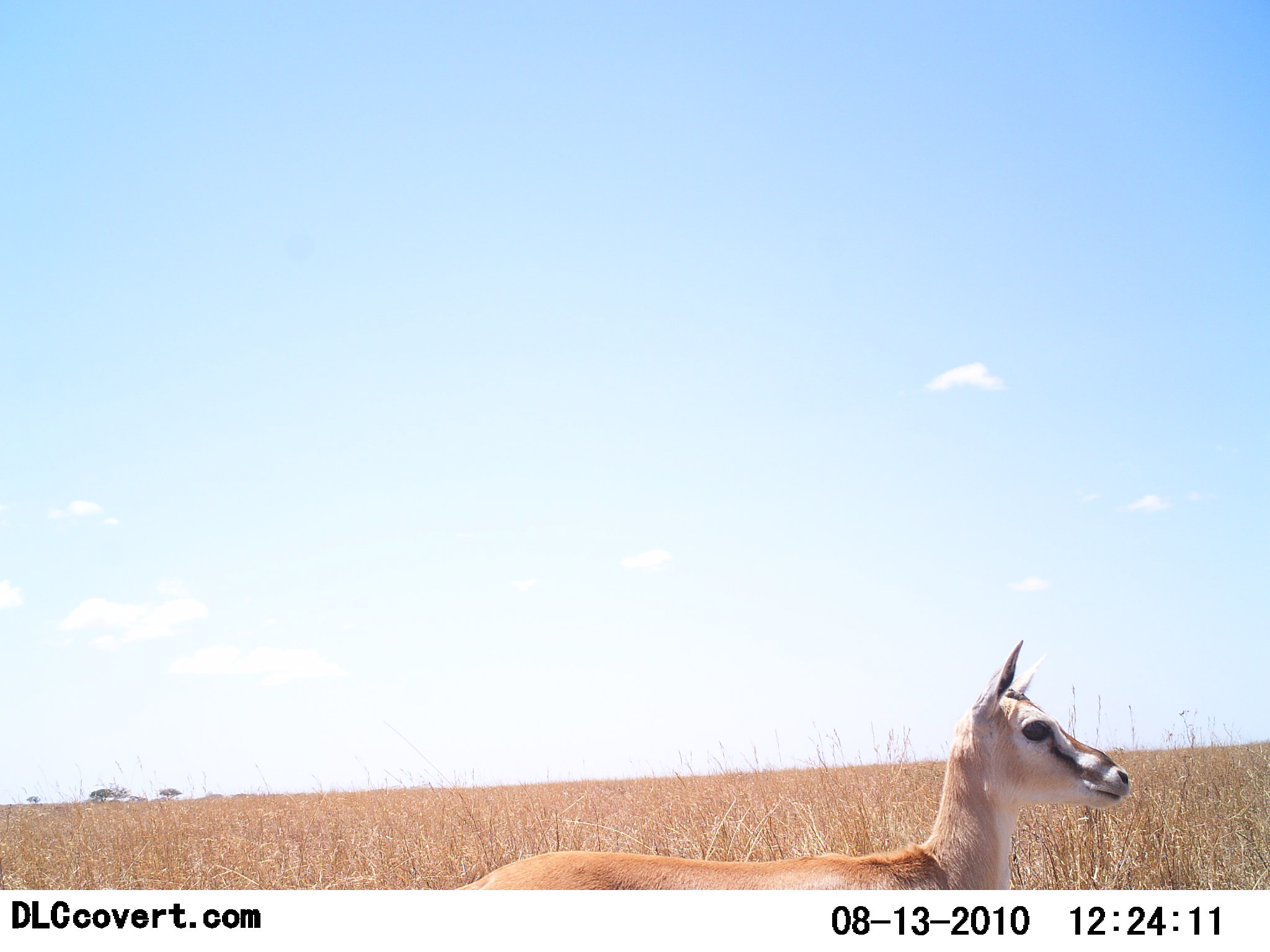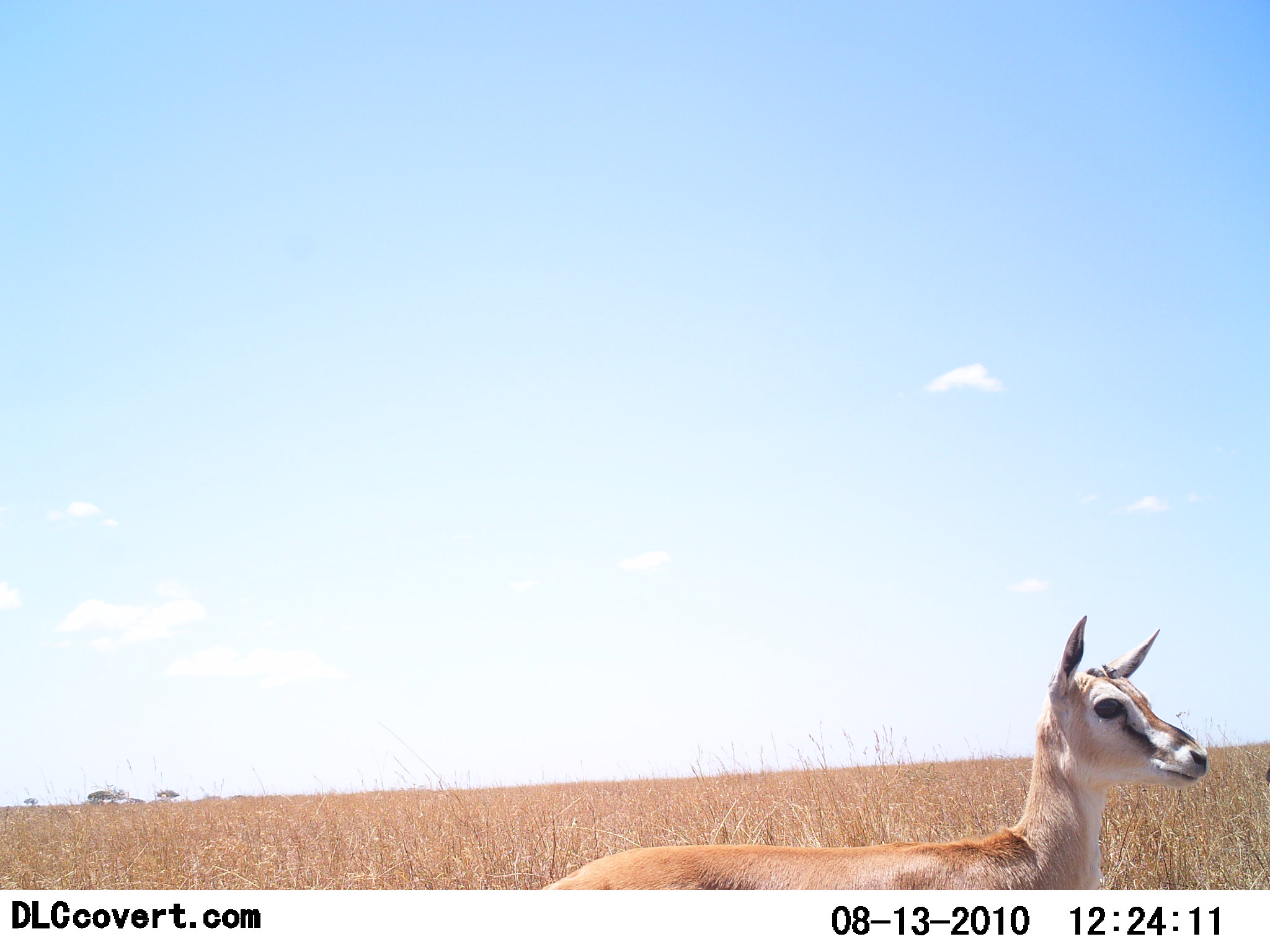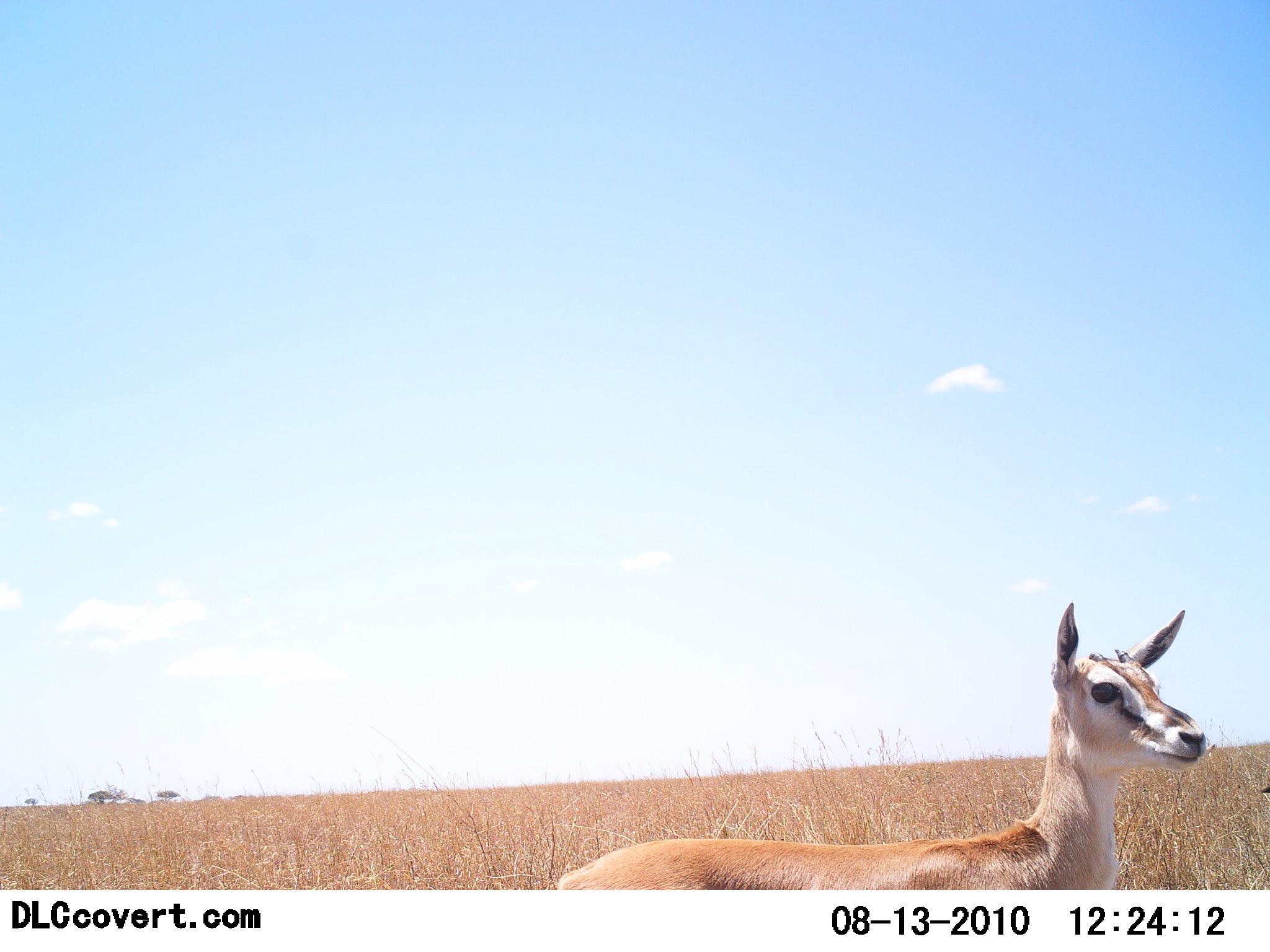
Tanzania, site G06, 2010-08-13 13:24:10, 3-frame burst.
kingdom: Animalia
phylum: Chordata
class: Mammalia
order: Artiodactyla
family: Bovidae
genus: Eudorcas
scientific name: Eudorcas thomsonii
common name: thomson's gazelle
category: gazellethomsons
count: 1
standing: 55%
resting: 0%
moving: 45%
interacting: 0%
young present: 0%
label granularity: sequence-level